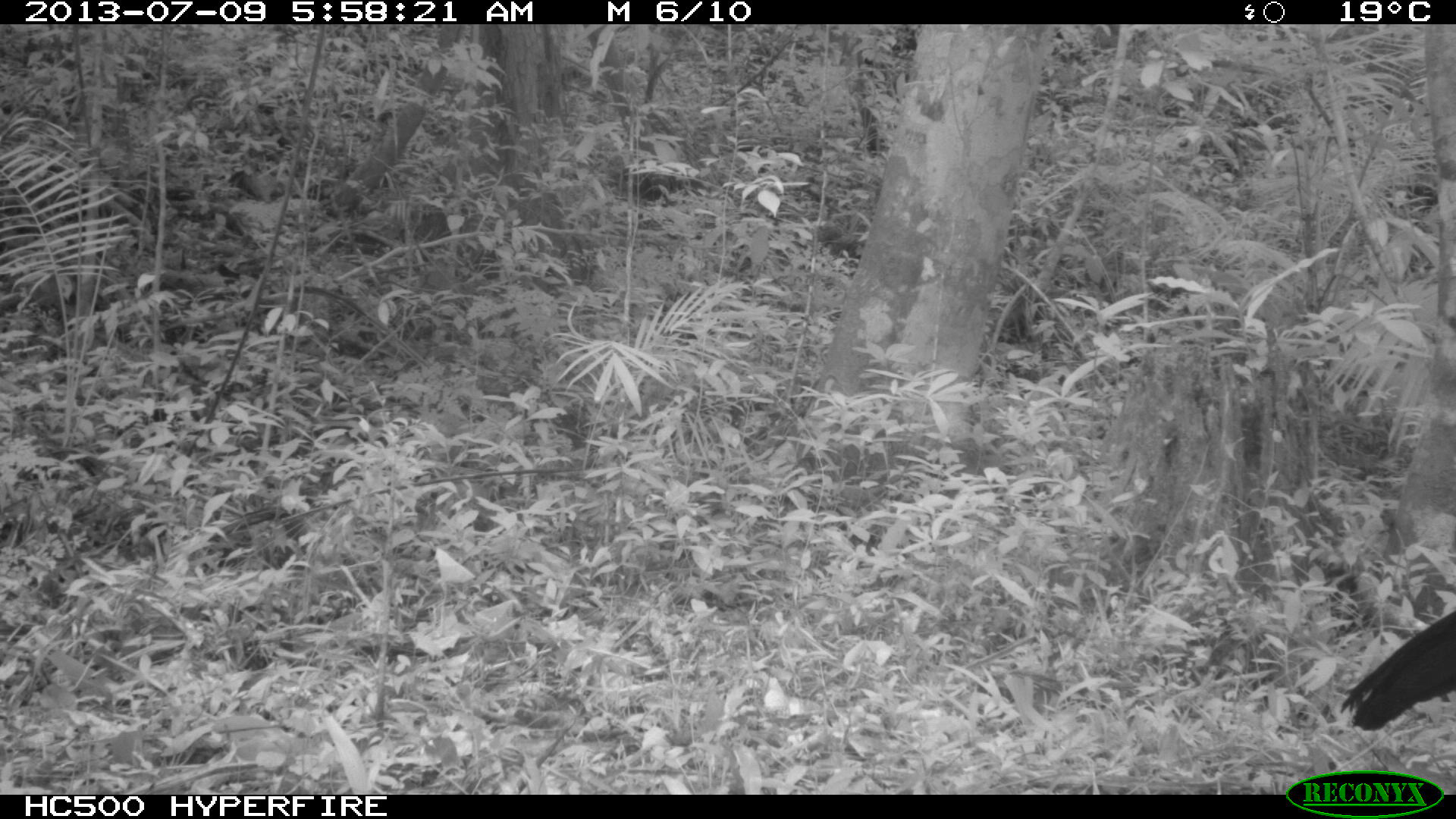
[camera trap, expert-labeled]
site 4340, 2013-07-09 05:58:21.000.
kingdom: Animalia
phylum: Chordata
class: Aves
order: Galliformes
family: Cracidae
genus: Crax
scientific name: Crax rubra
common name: great curassow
Crax rubra (great curassow), count 1, sex male.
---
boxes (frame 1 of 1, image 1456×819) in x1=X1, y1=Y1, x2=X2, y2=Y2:
crax rubra: x1=1340, y1=605, x2=1456, y2=731